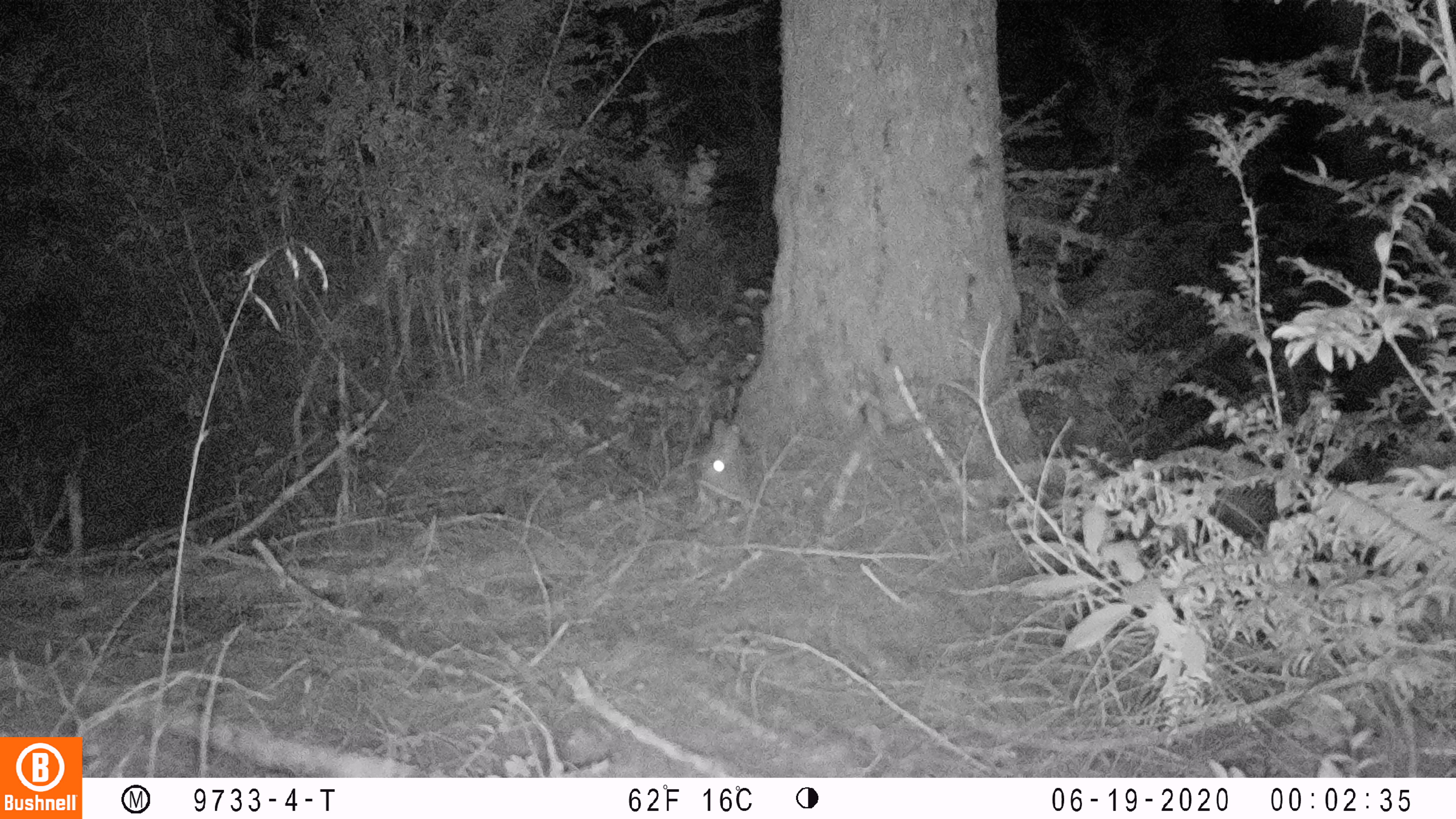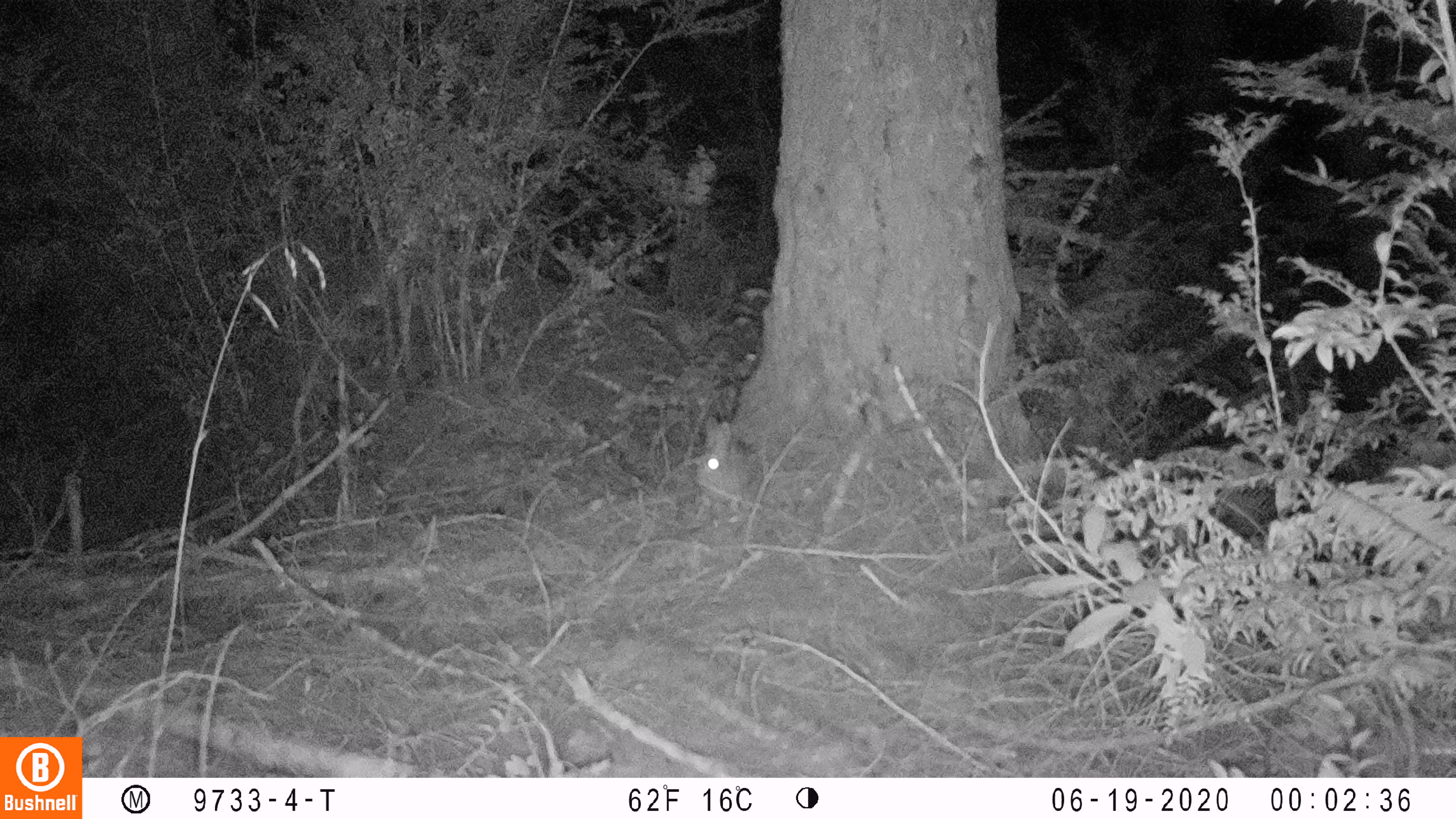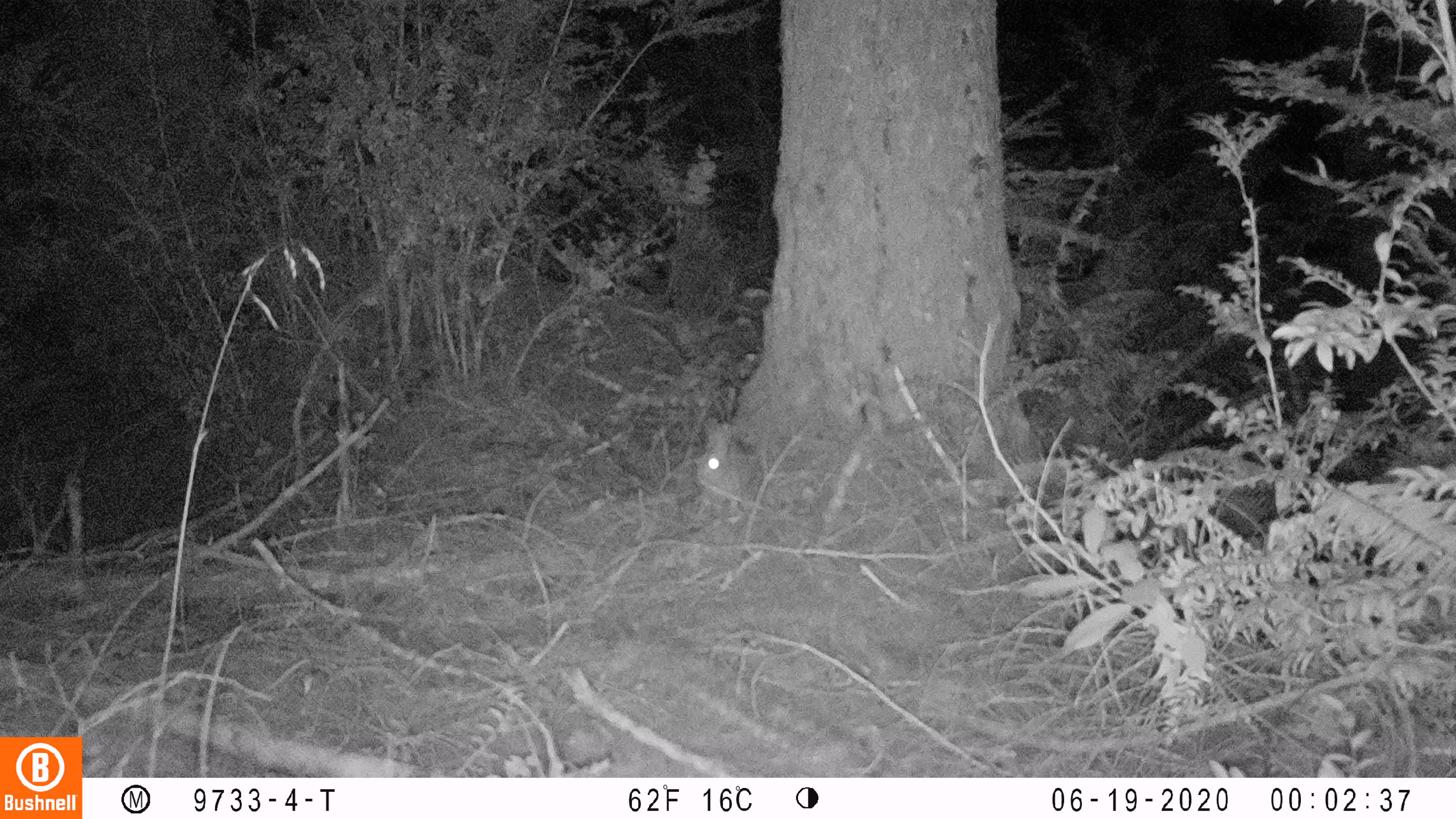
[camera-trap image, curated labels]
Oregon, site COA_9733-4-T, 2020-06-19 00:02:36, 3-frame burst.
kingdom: Animalia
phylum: Chordata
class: Mammalia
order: Lagomorpha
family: Leporidae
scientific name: Leporidae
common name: hares and rabbits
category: leporidae family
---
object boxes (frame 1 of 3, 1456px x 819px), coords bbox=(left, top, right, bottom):
leporidae family: bbox=(695, 419, 746, 506)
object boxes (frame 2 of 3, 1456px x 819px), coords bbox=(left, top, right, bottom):
leporidae family: bbox=(695, 415, 768, 507)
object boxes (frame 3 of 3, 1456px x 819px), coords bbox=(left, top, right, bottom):
leporidae family: bbox=(699, 425, 767, 499)